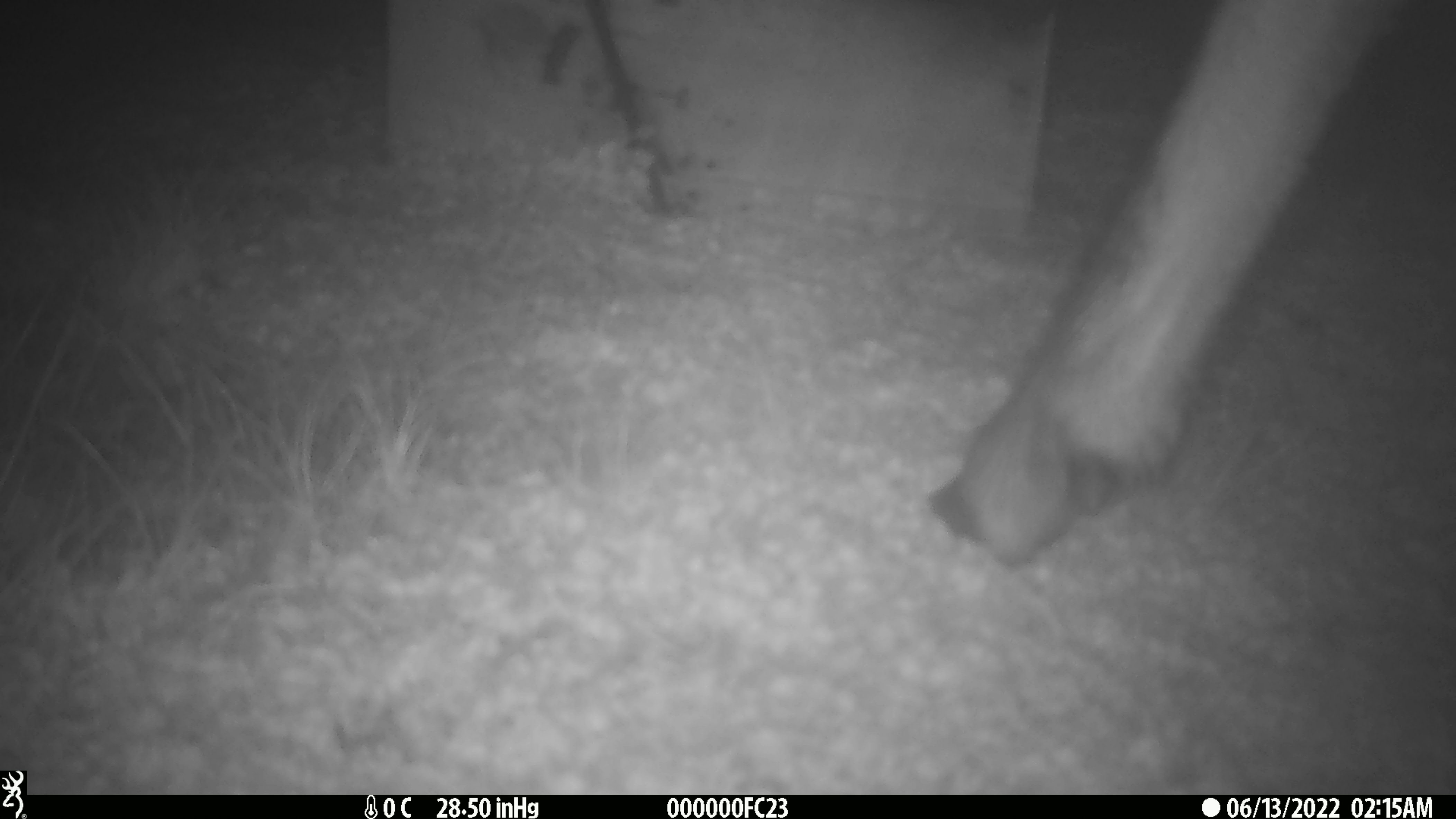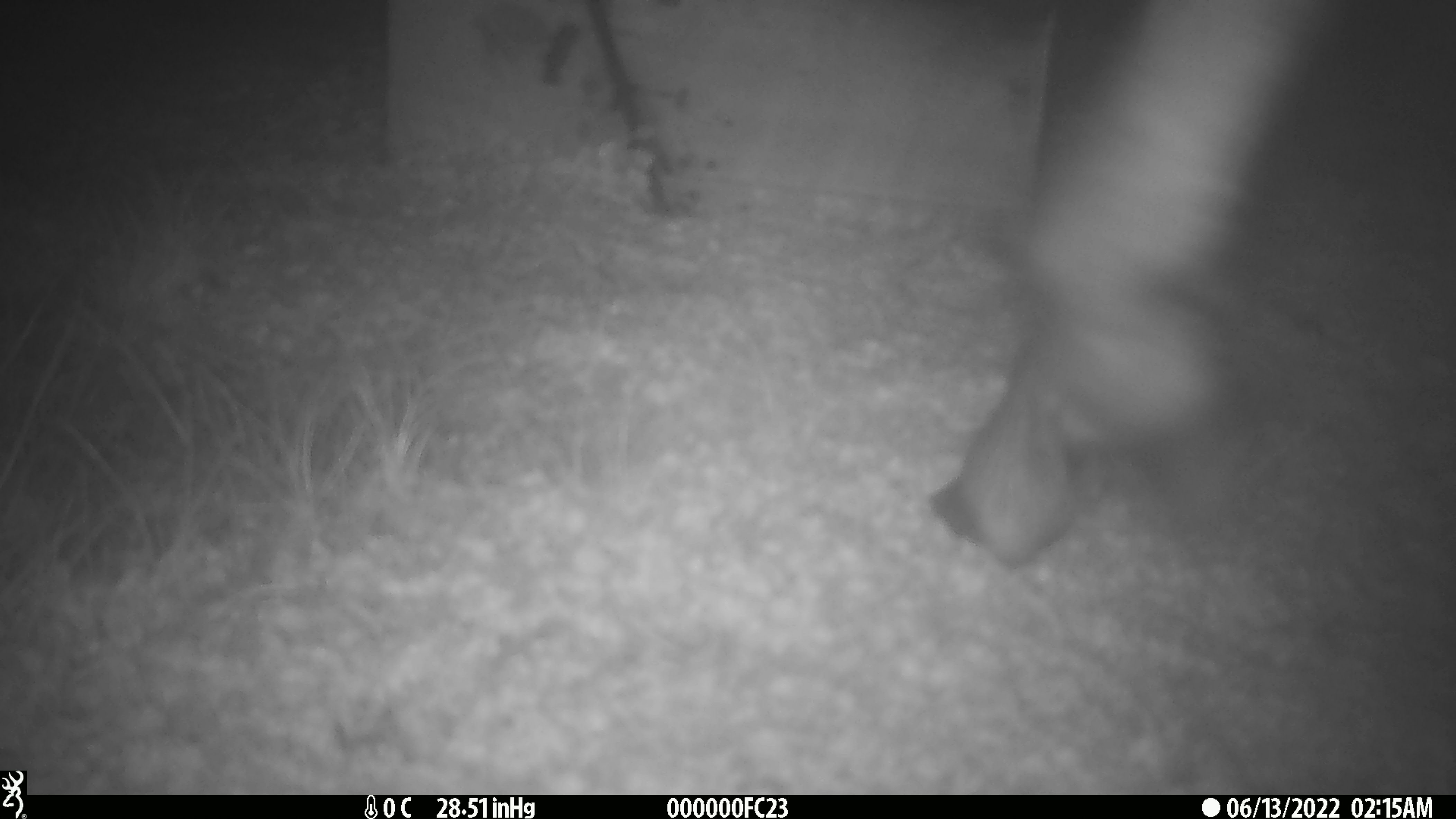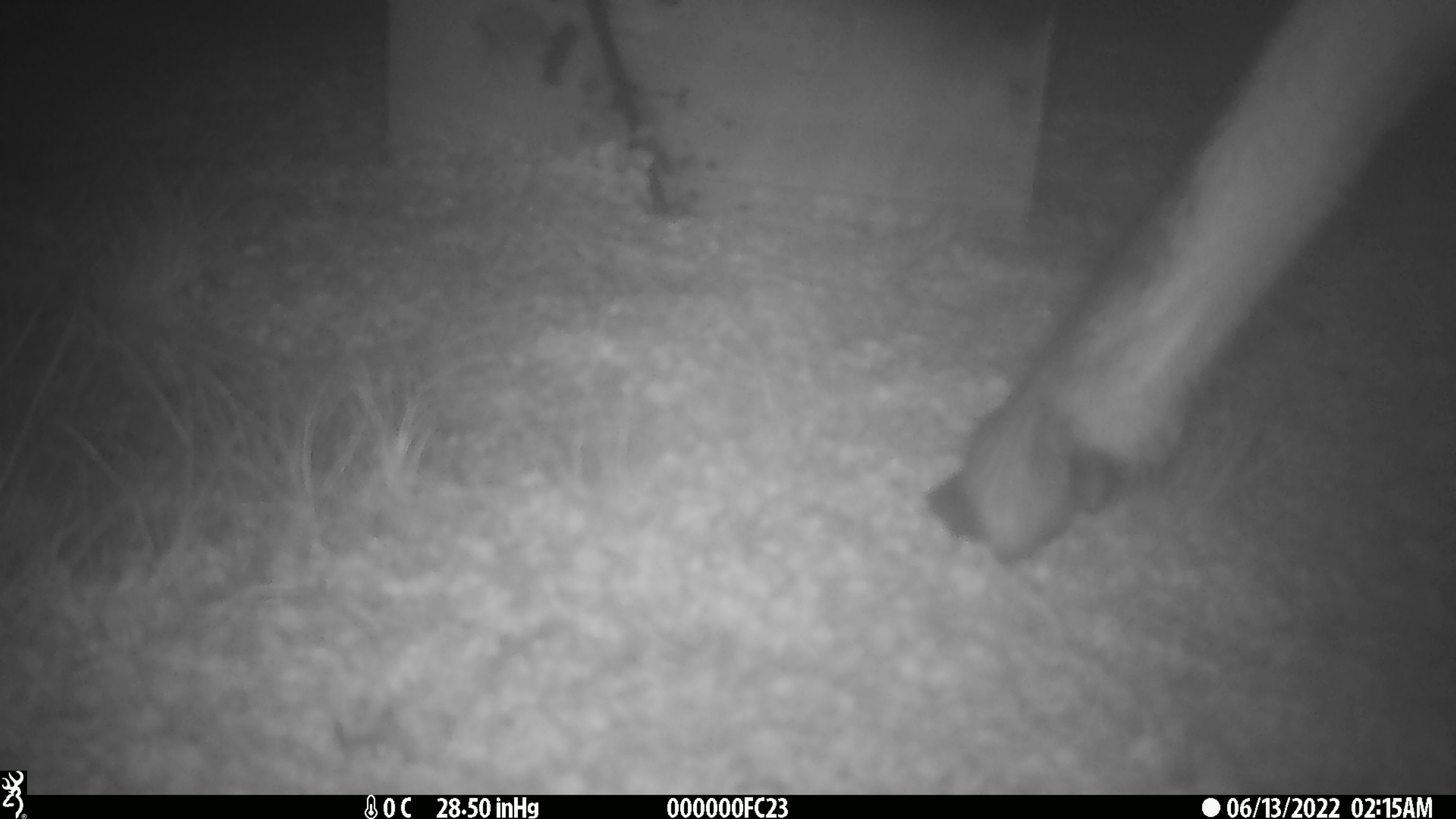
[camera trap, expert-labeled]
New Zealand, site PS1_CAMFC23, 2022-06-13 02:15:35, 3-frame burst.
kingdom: Animalia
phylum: Chordata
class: Mammalia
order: Artiodactyla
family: Cervidae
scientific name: Cervidae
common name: deer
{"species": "deer (Cervidae)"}